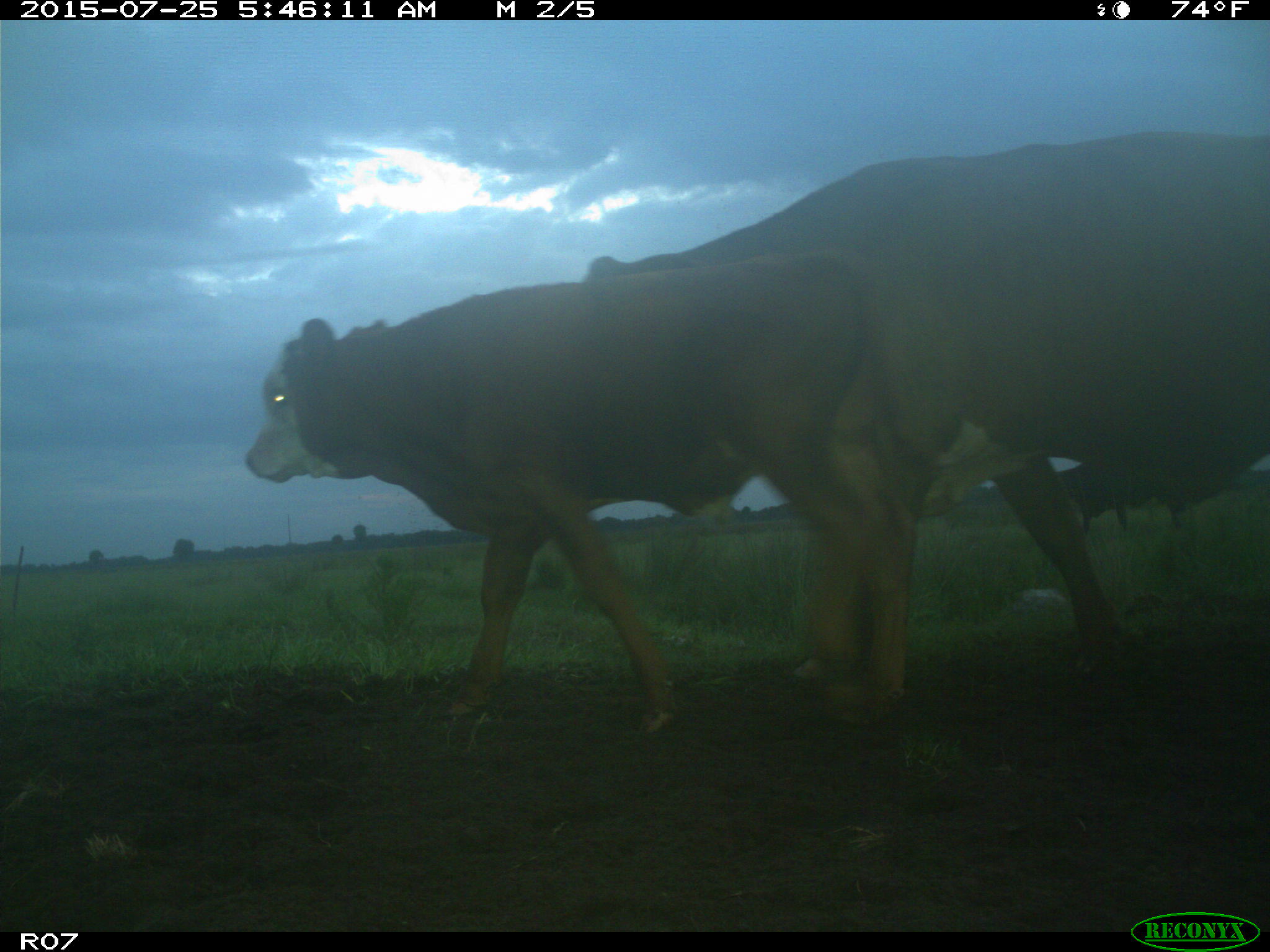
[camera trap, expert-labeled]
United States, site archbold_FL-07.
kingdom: Animalia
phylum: Chordata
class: Mammalia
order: Artiodactyla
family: Bovidae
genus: Bos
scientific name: Bos taurus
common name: domestic cow